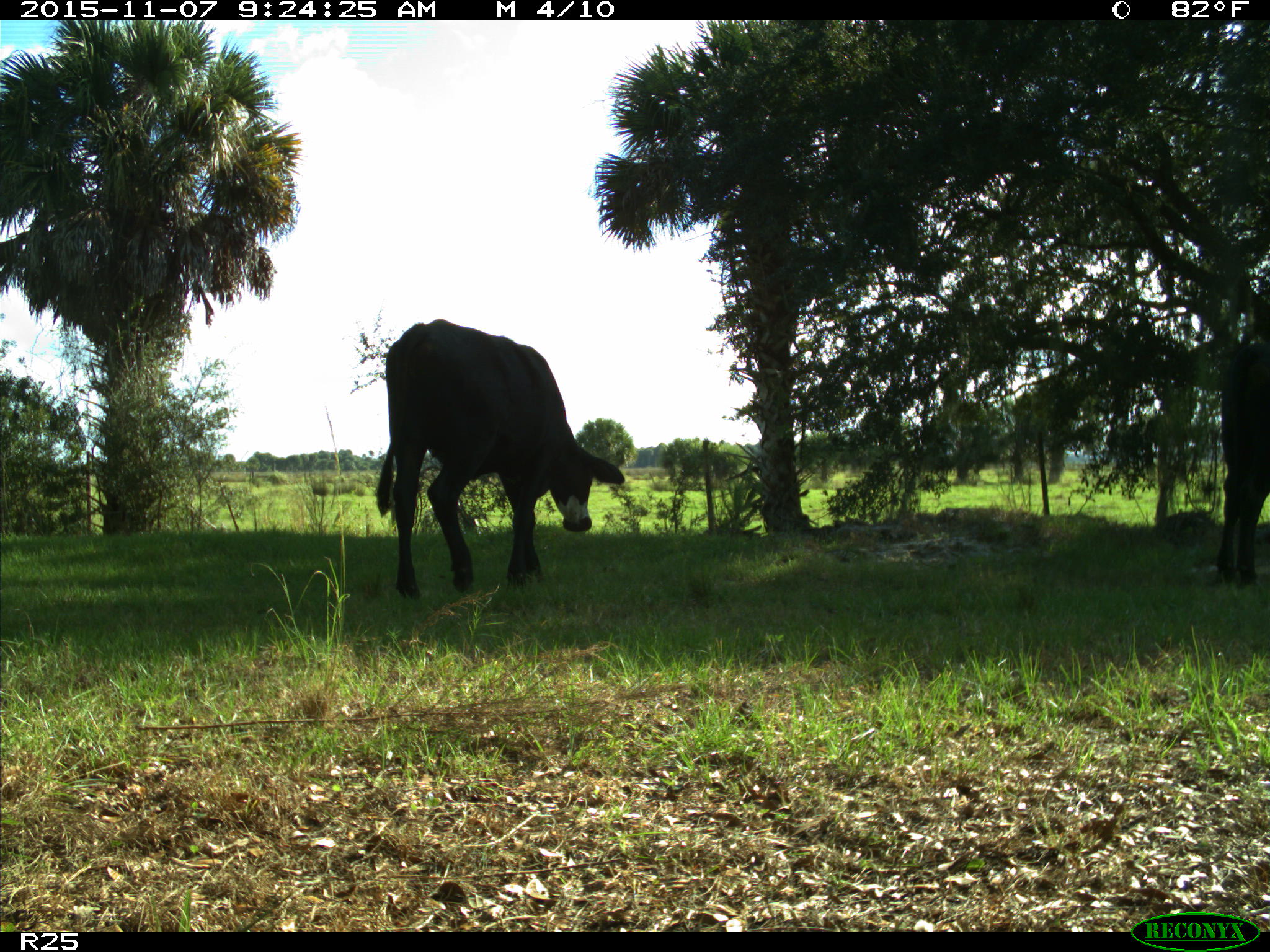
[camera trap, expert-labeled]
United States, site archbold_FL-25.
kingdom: Animalia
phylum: Chordata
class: Mammalia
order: Artiodactyla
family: Bovidae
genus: Bos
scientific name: Bos taurus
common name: domestic cow